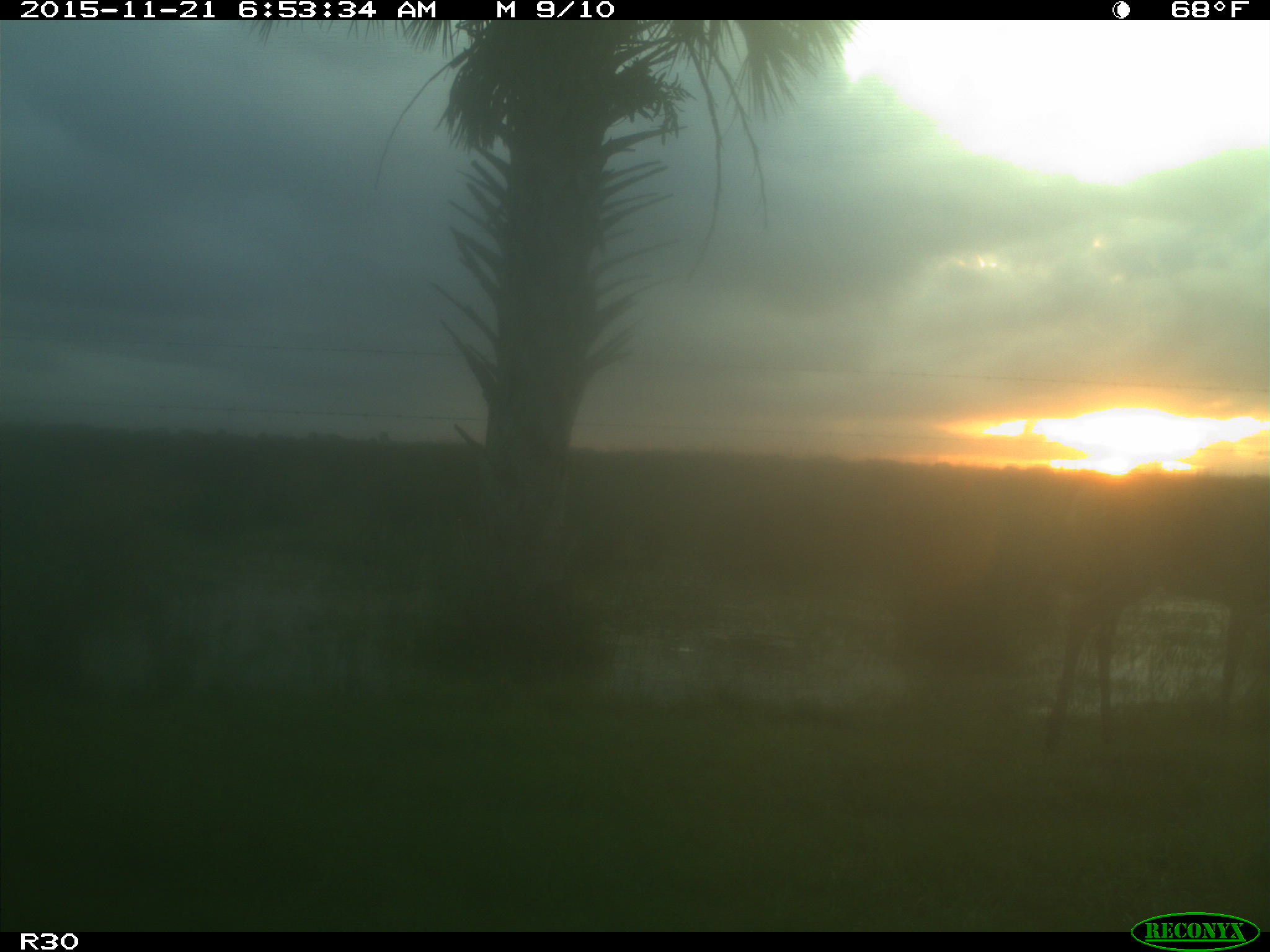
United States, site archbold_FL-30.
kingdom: Animalia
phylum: Chordata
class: Mammalia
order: Artiodactyla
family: Cervidae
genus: Odocoileus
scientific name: Odocoileus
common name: deer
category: unidentified deer